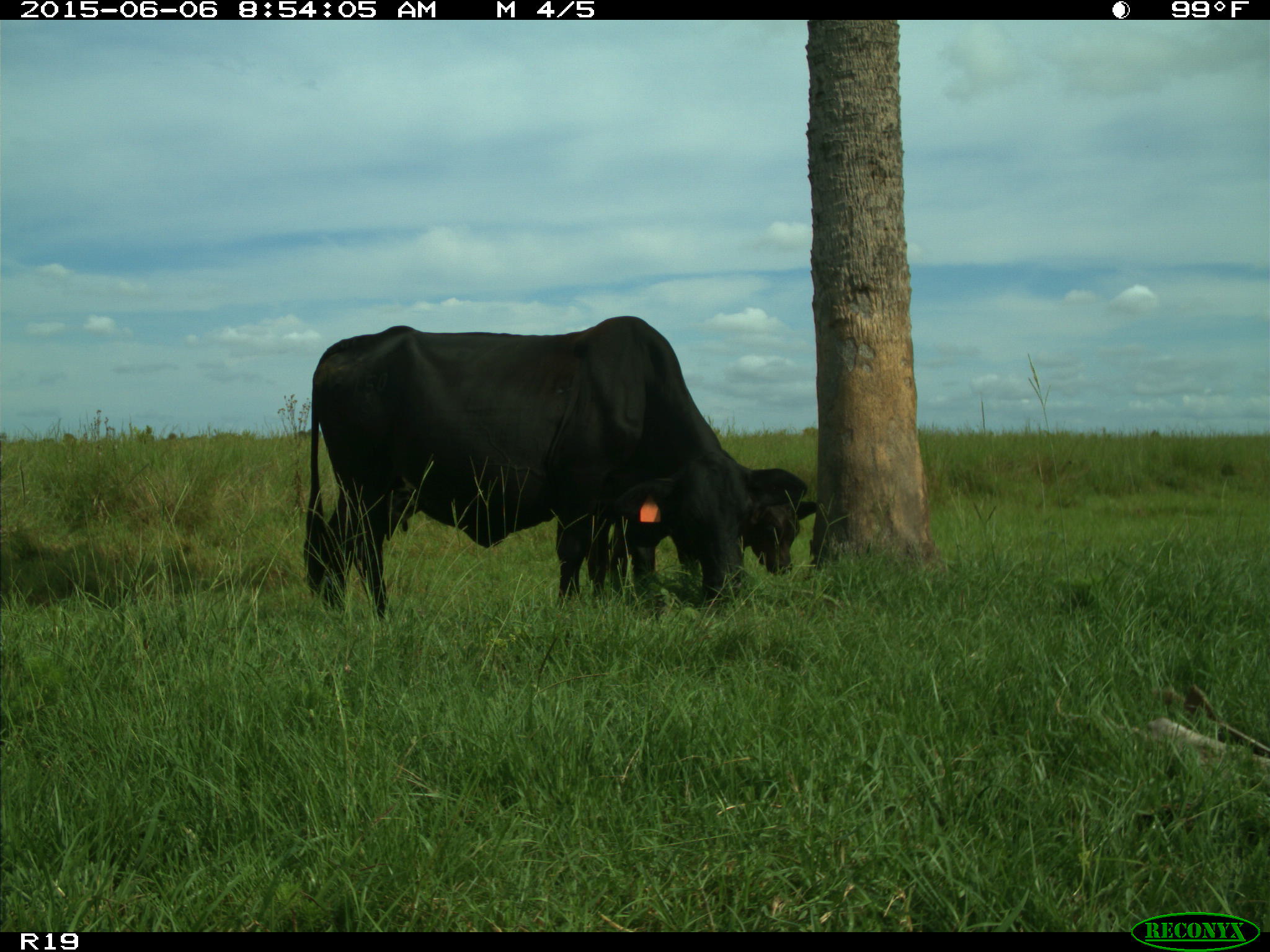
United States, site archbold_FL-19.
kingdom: Animalia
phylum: Chordata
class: Mammalia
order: Artiodactyla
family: Bovidae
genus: Bos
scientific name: Bos taurus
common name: domestic cow